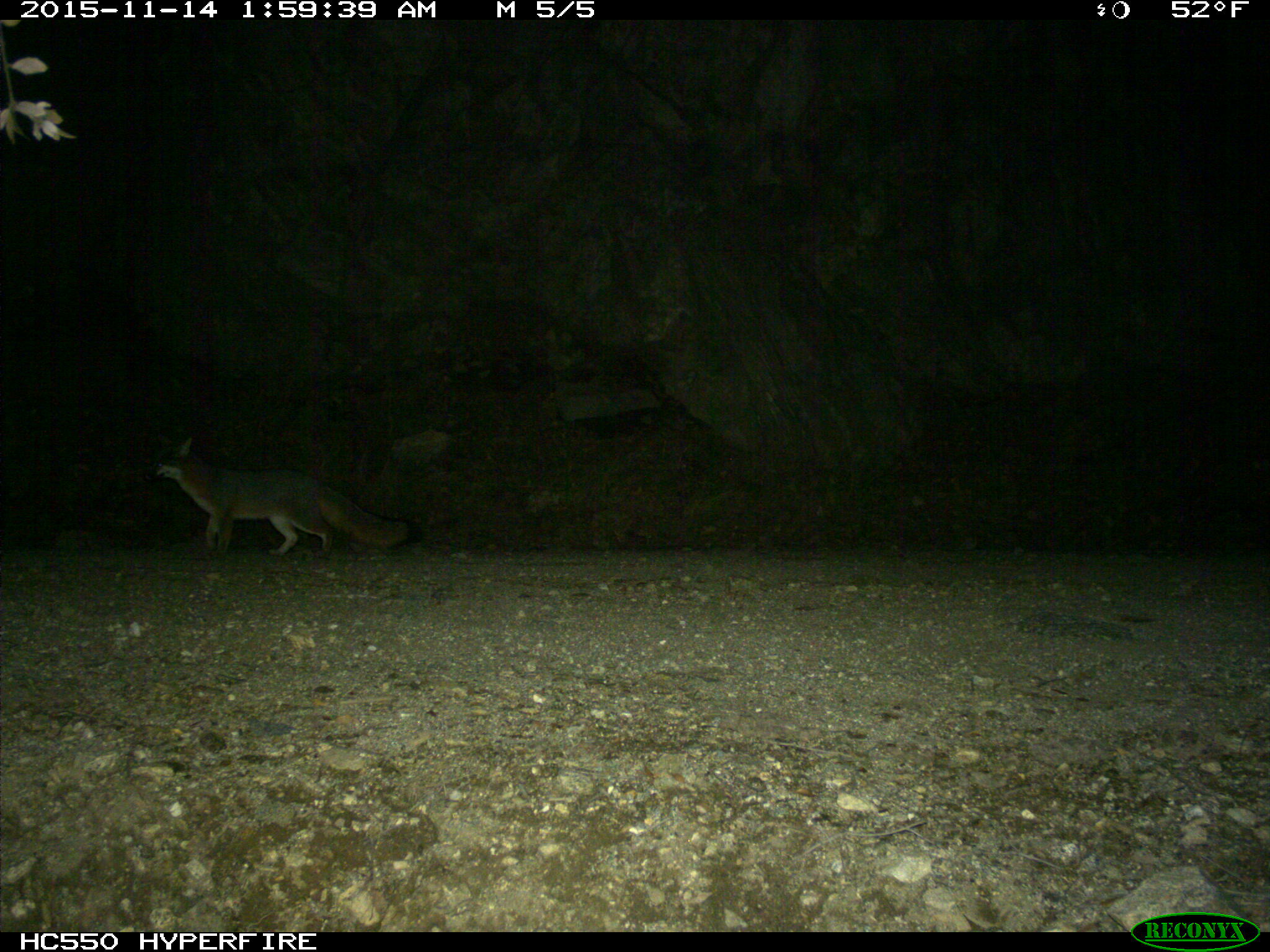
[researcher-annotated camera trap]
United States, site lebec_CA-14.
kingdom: Animalia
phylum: Chordata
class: Mammalia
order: Carnivora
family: Canidae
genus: Urocyon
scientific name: Urocyon cinereoargenteus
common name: gray fox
Urocyon cinereoargenteus (gray fox).